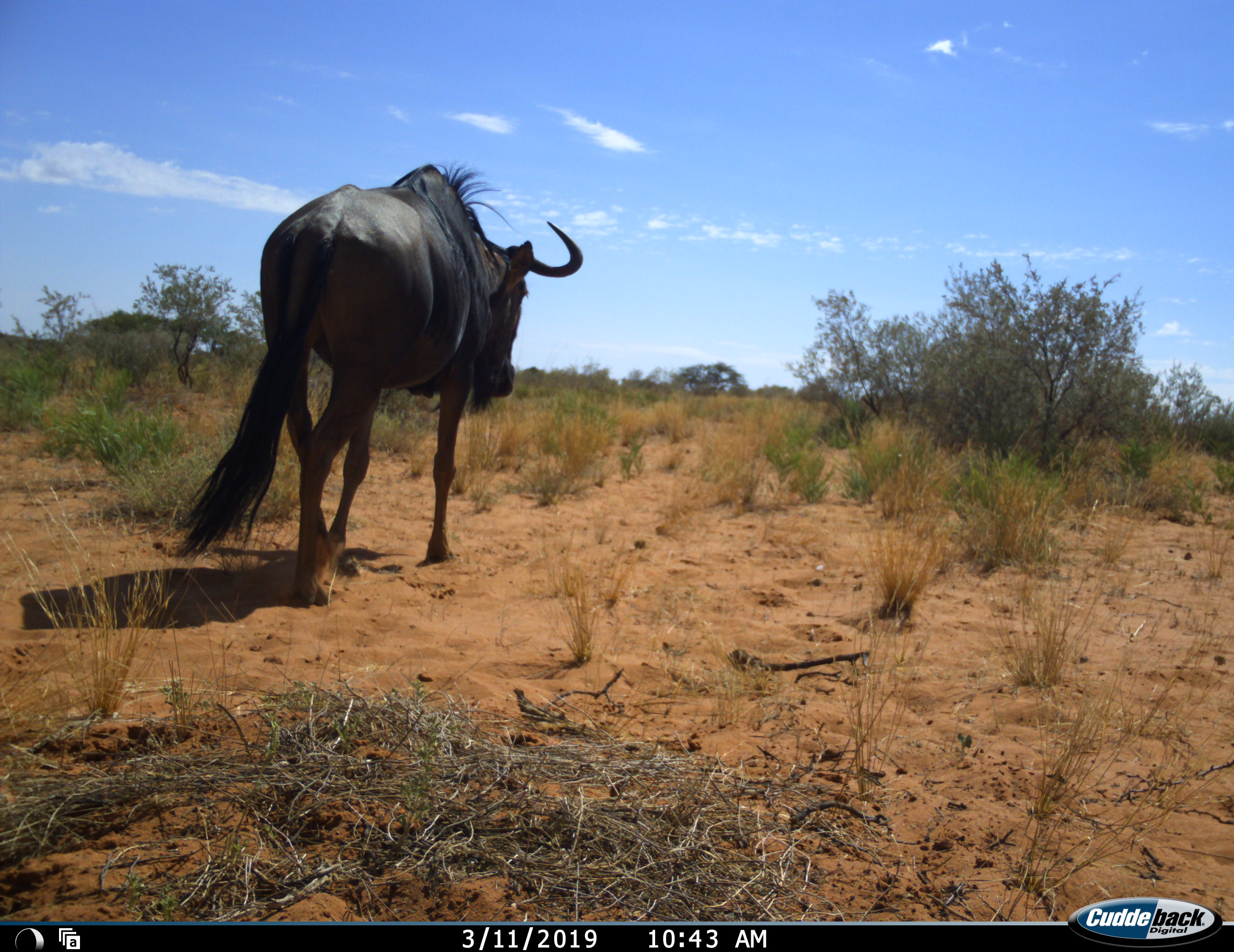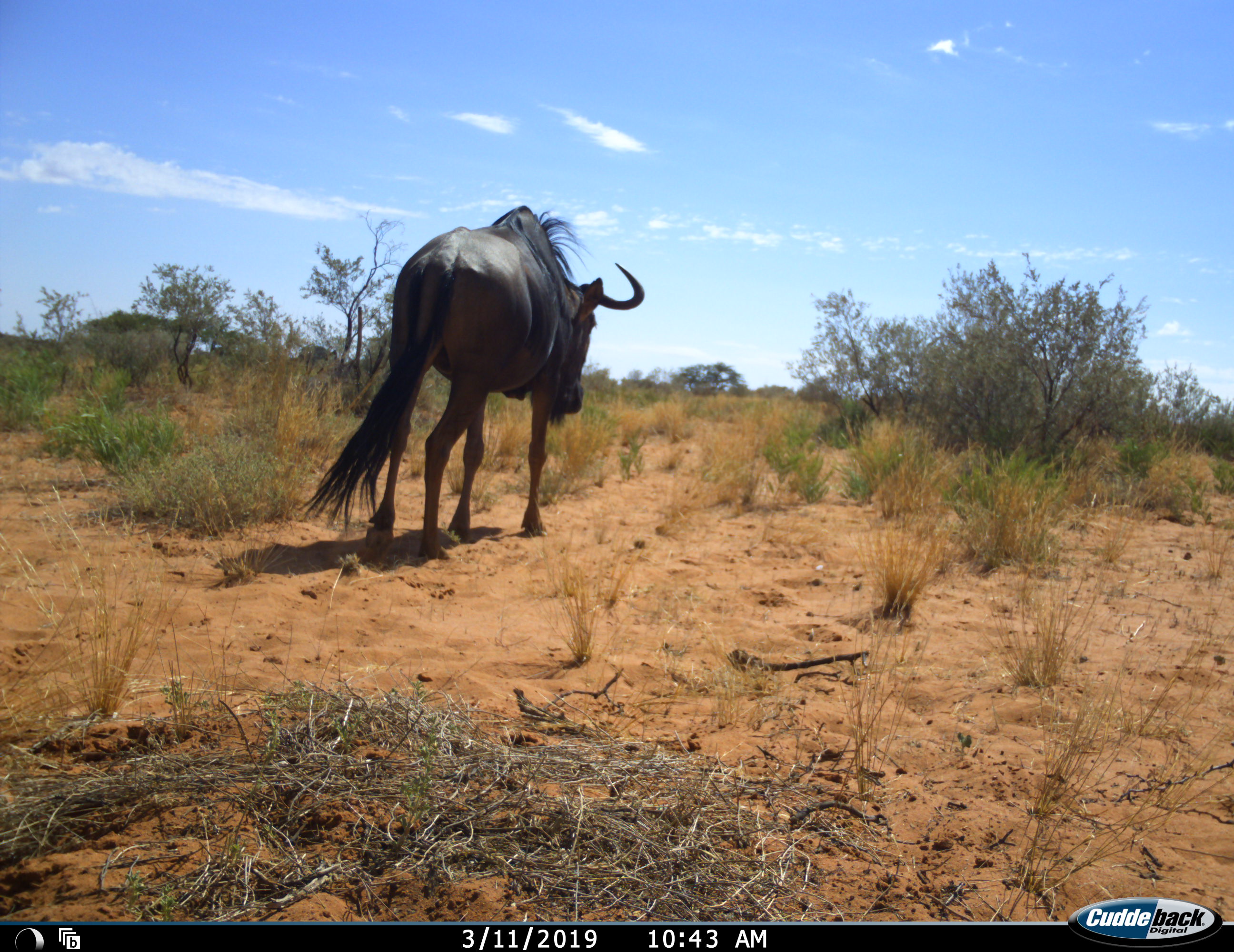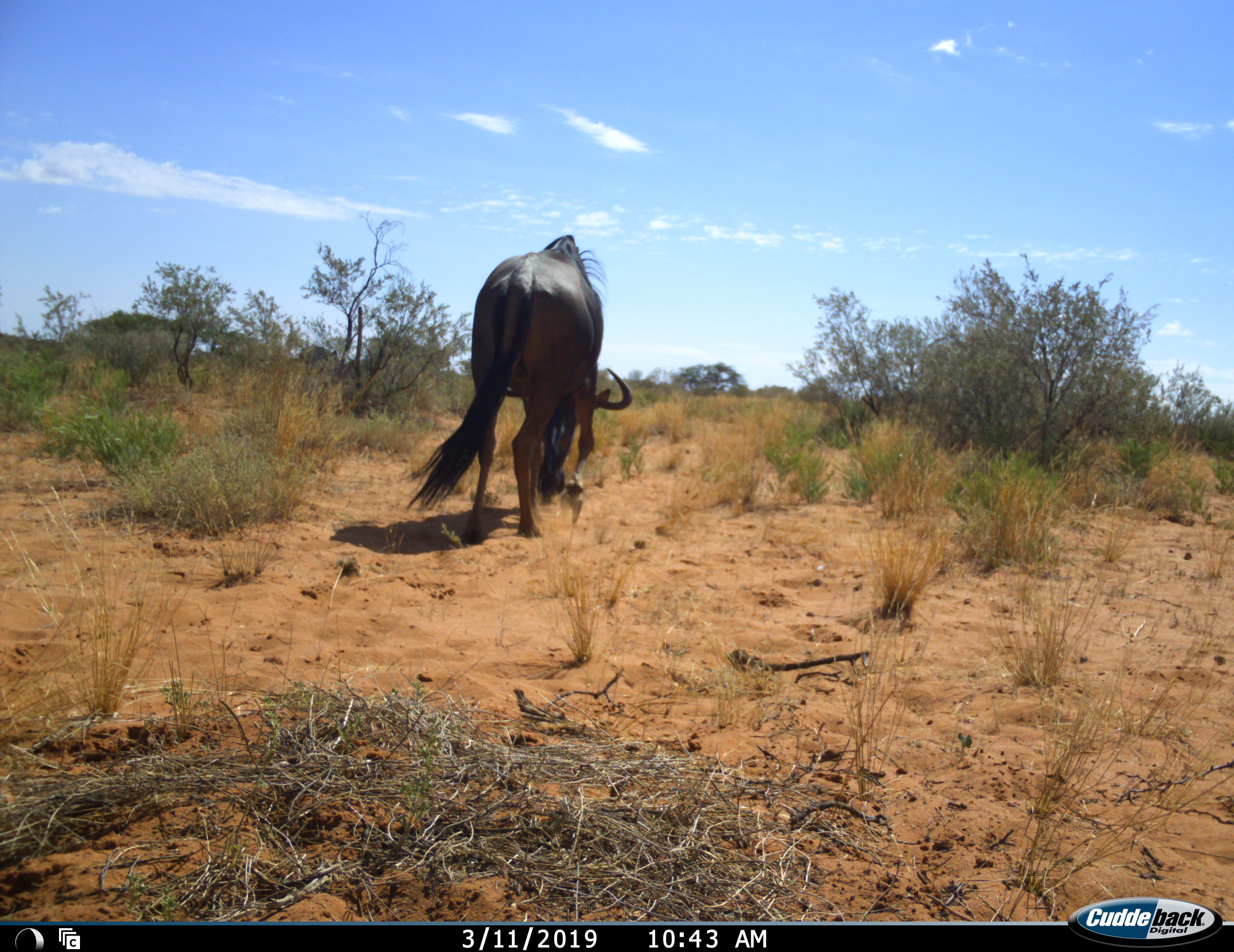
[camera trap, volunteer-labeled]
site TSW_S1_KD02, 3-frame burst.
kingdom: Animalia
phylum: Chordata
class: Mammalia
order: Artiodactyla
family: Bovidae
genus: Connochaetes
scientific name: Connochaetes taurinus taurinus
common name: blue wildebeest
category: wildebeestblue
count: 1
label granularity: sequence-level